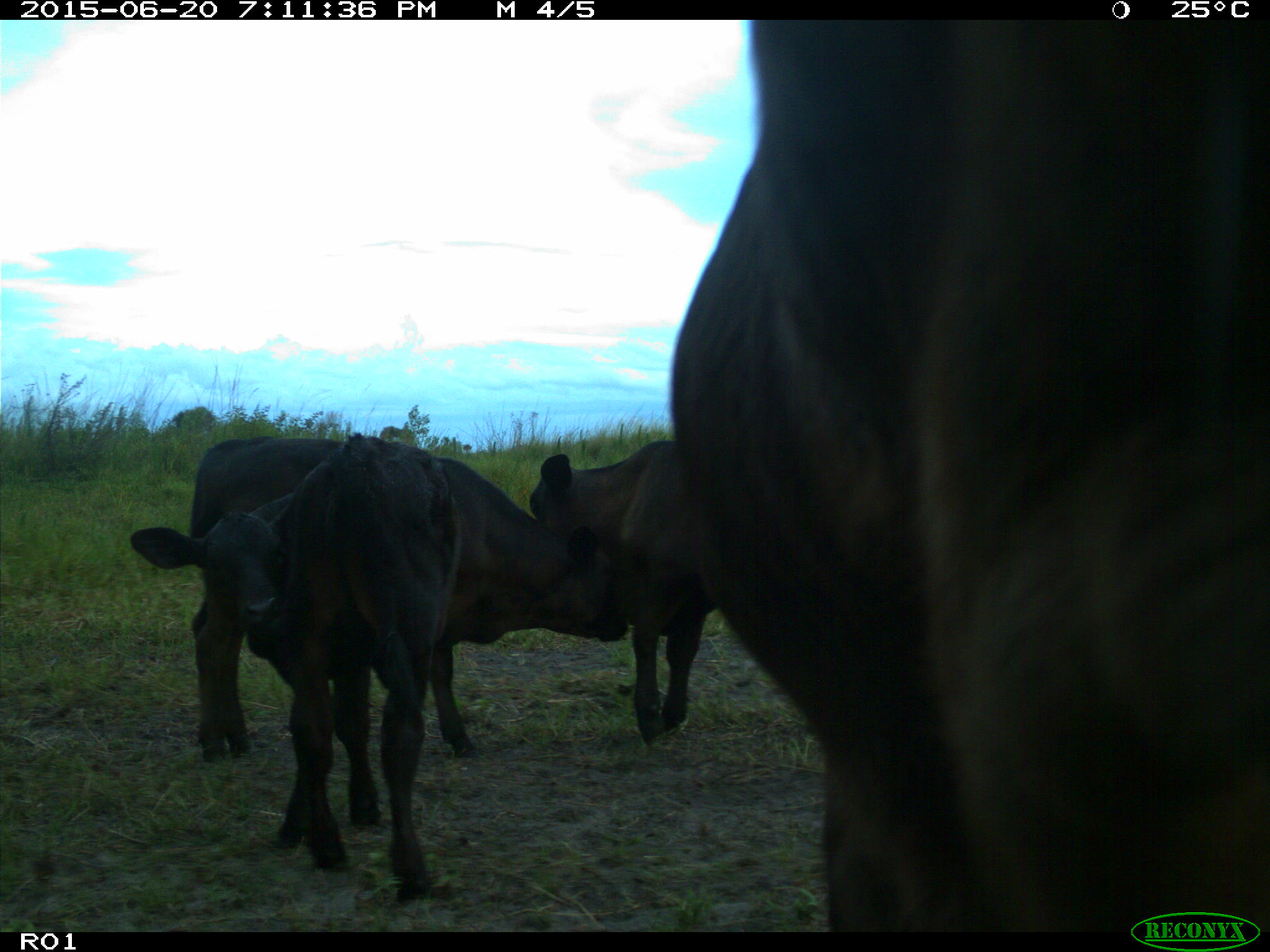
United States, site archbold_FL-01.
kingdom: Animalia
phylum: Chordata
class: Mammalia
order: Artiodactyla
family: Bovidae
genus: Bos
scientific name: Bos taurus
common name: domestic cow